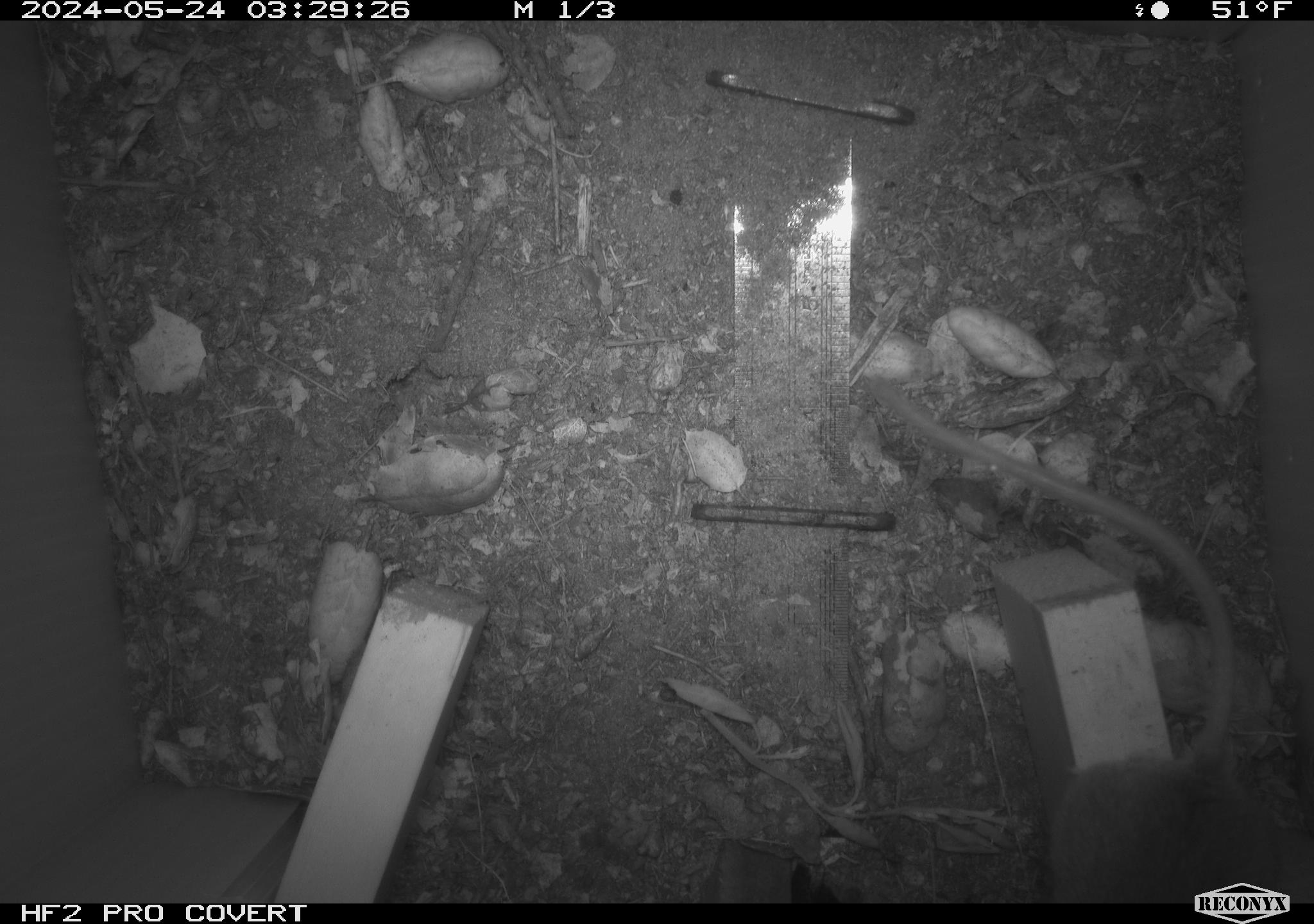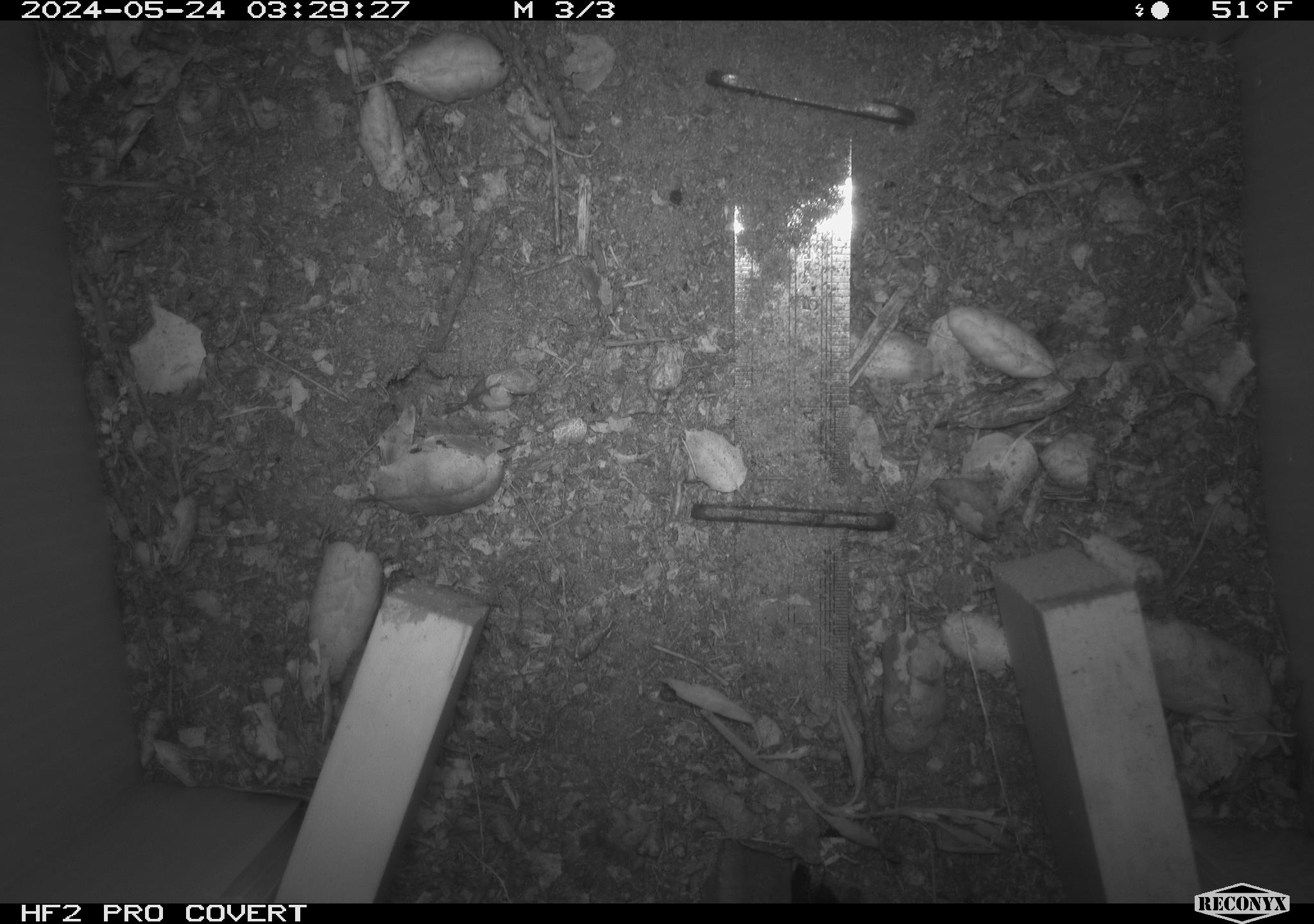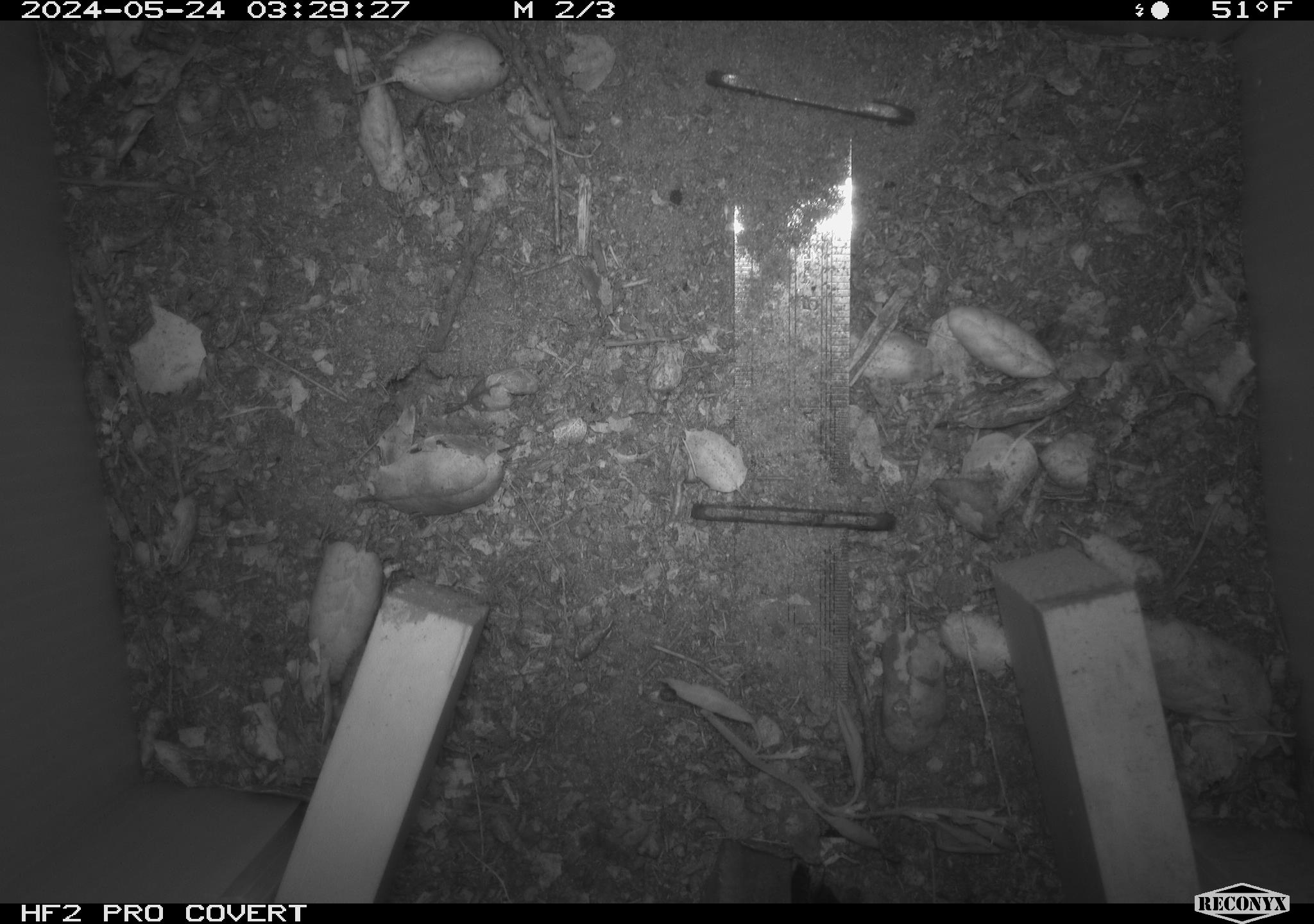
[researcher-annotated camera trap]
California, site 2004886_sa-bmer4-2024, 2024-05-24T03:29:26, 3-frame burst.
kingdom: Animalia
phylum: Chordata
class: Mammalia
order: Rodentia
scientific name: Rodentia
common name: mouse species